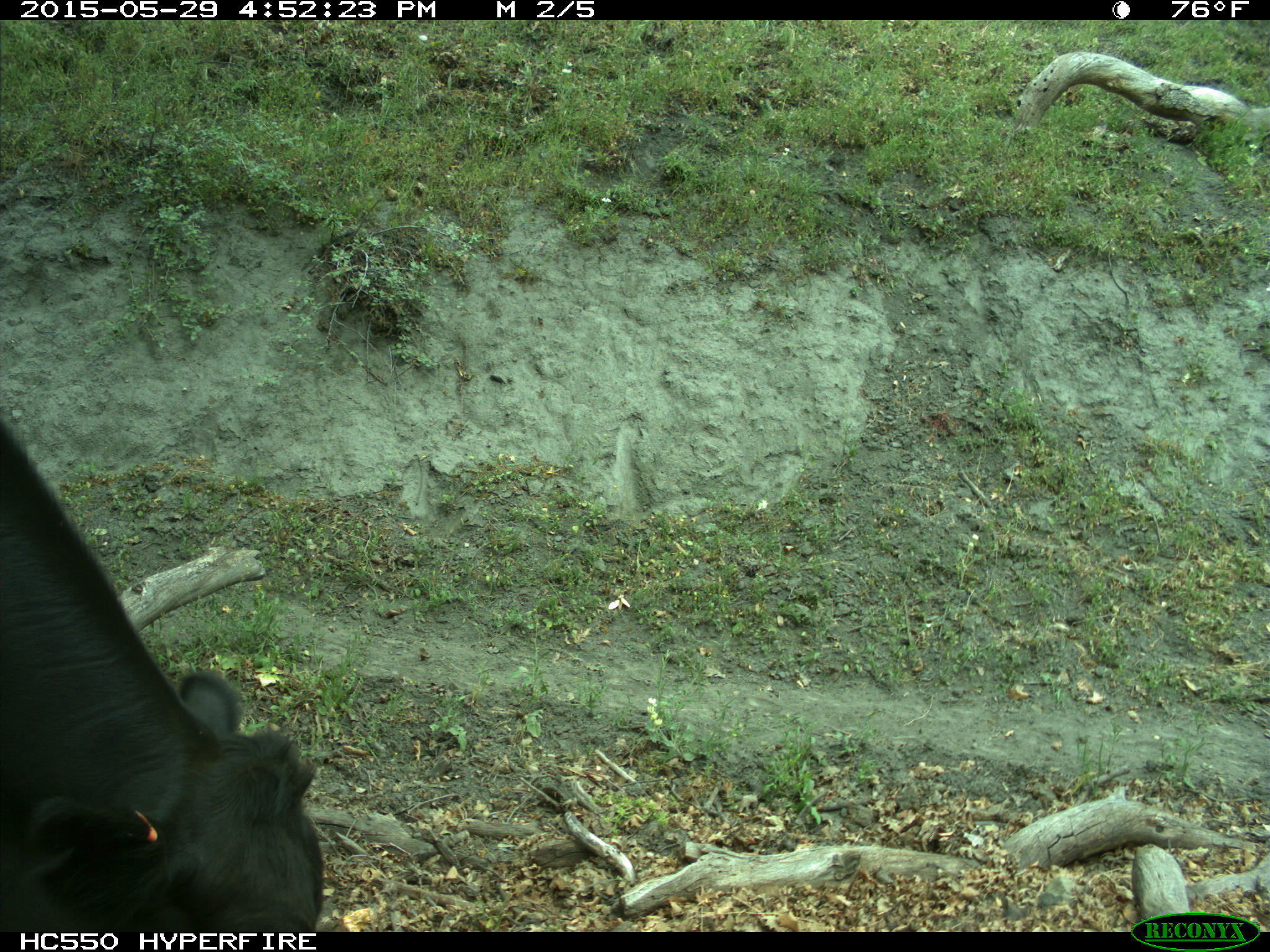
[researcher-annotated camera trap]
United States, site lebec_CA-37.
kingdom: Animalia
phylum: Chordata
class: Mammalia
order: Artiodactyla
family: Bovidae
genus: Bos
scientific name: Bos taurus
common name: domestic cow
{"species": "Bos taurus (domestic cow)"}